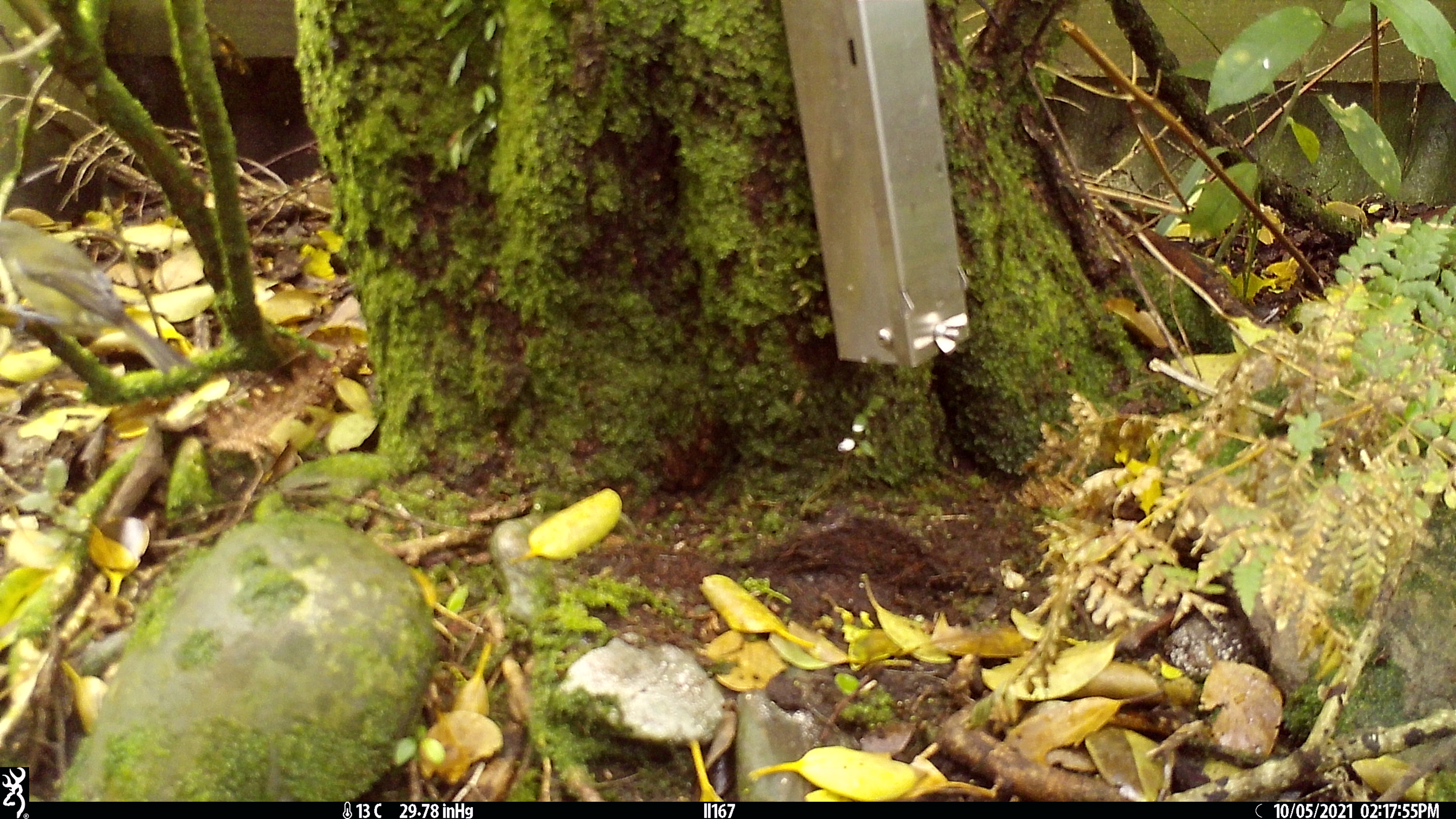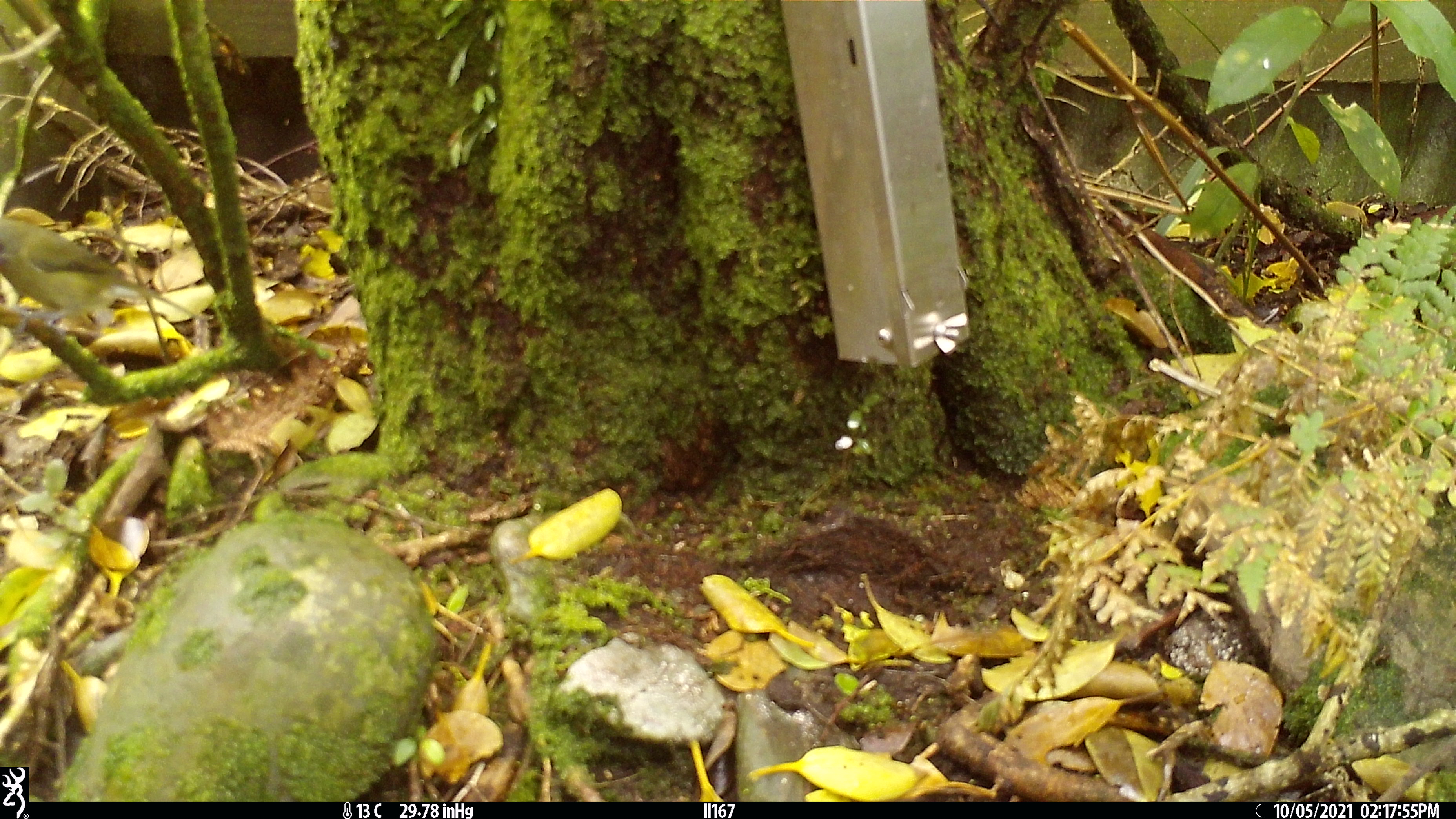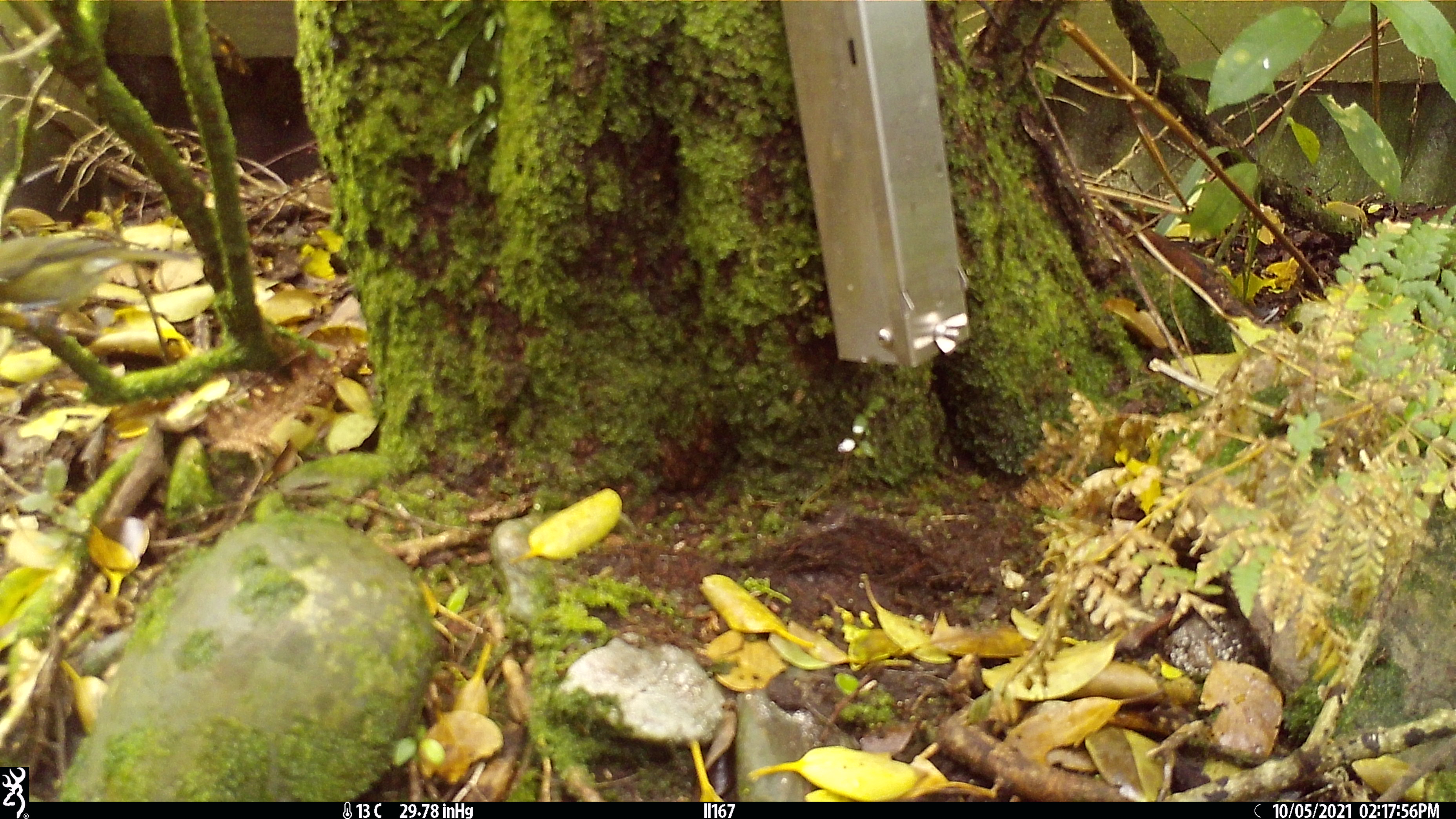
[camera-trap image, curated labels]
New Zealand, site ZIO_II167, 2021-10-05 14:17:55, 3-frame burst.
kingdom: Animalia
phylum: Chordata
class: Aves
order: Passeriformes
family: Meliphagidae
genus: Anthornis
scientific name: Anthornis melanura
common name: new zealand bellbird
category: bellbird